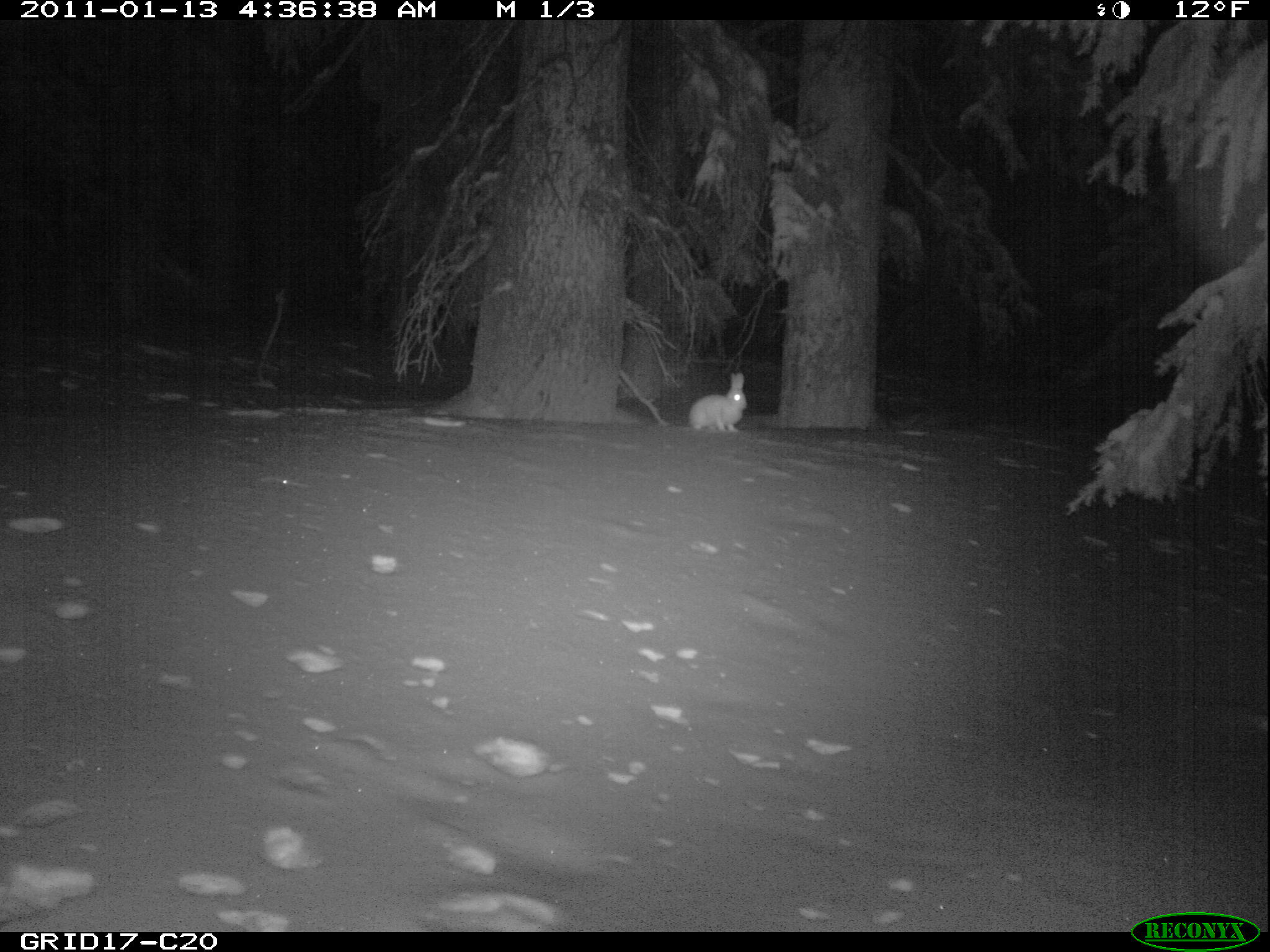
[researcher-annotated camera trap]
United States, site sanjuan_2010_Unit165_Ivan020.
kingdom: Animalia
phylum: Chordata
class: Mammalia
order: Lagomorpha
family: Leporidae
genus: Lepus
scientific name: Lepus americanus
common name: snowshoe hare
Lepus americanus (snowshoe hare).